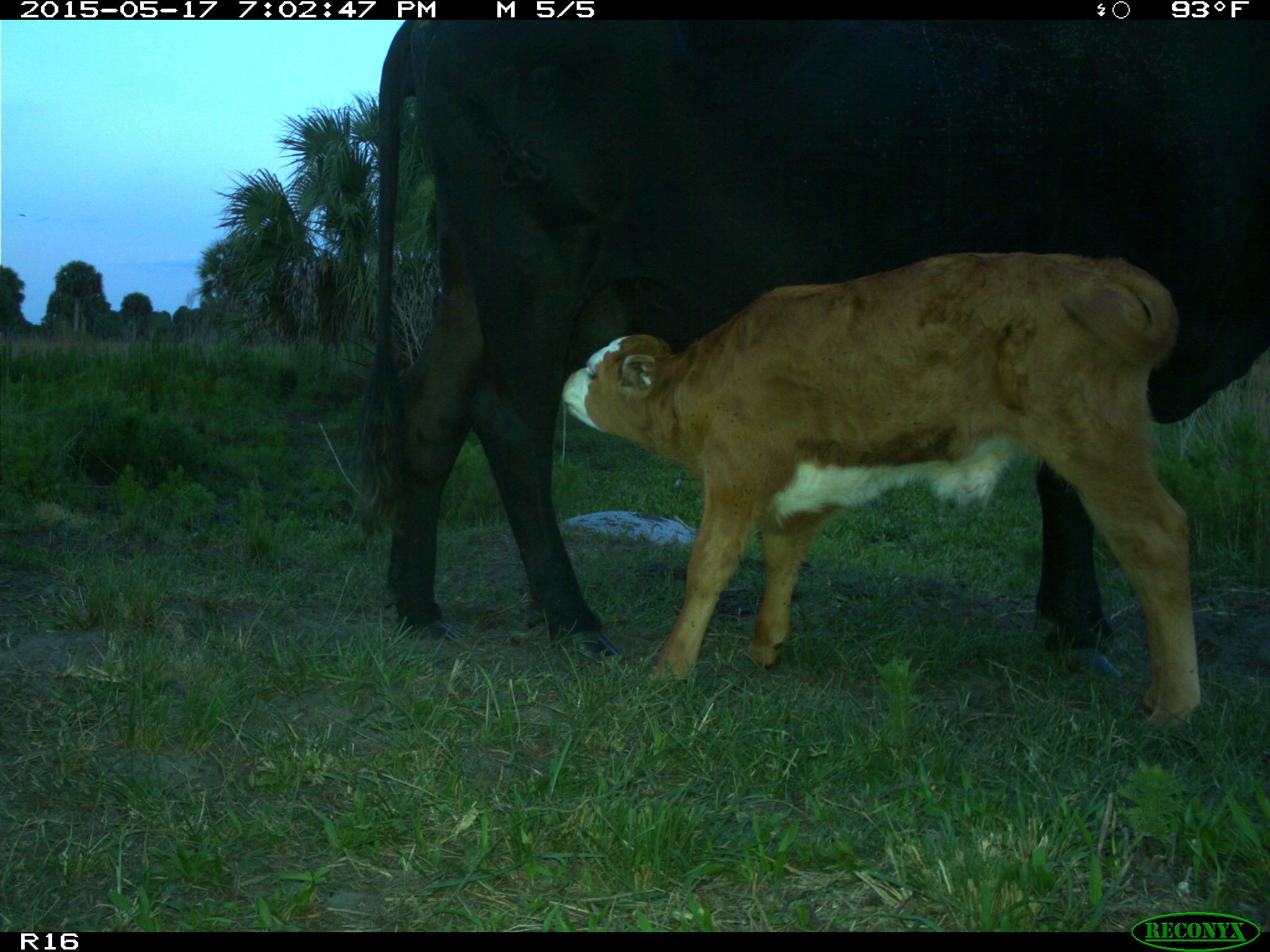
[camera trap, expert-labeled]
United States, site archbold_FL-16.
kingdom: Animalia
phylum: Chordata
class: Mammalia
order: Artiodactyla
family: Bovidae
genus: Bos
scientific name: Bos taurus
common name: domestic cow